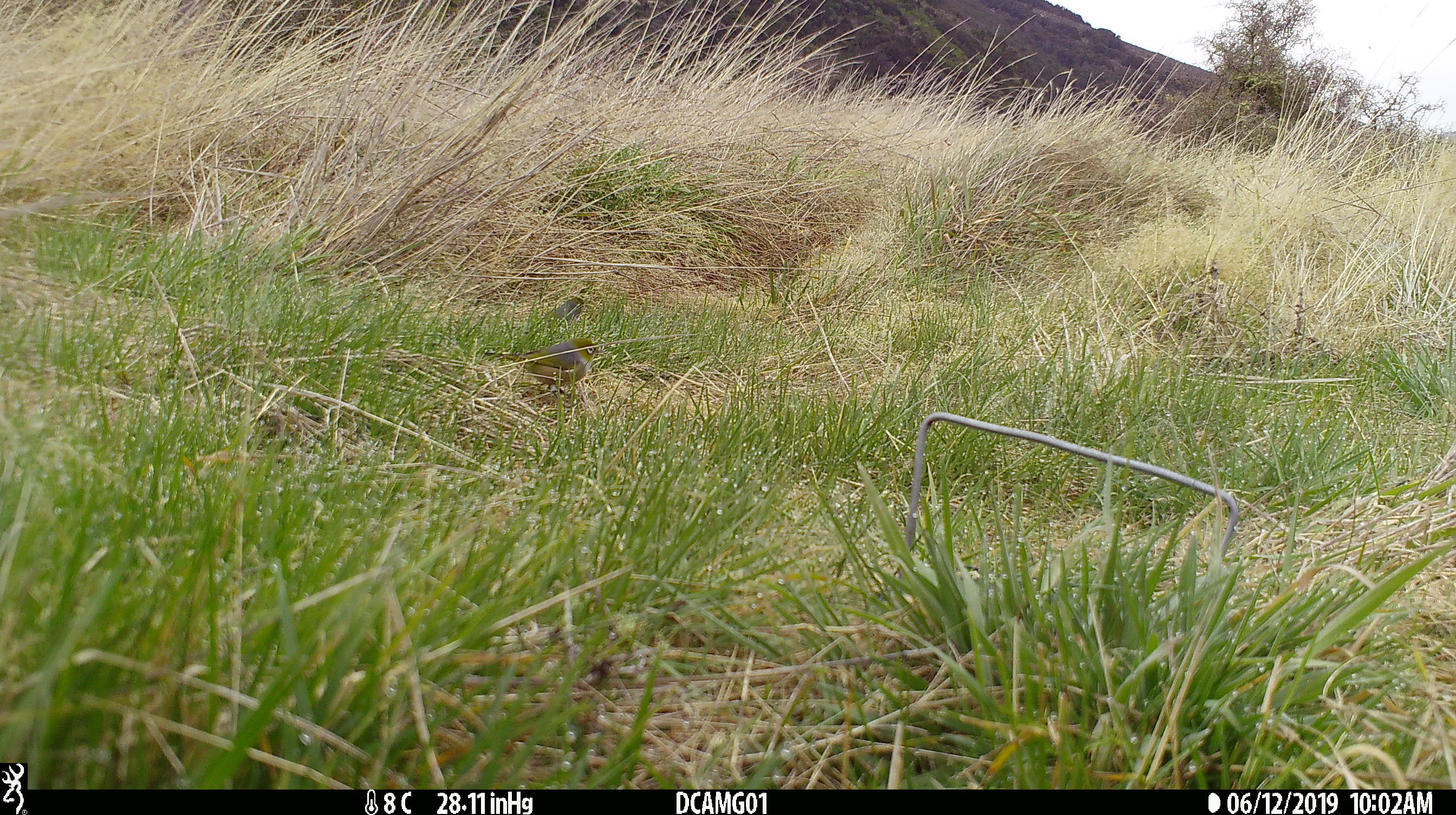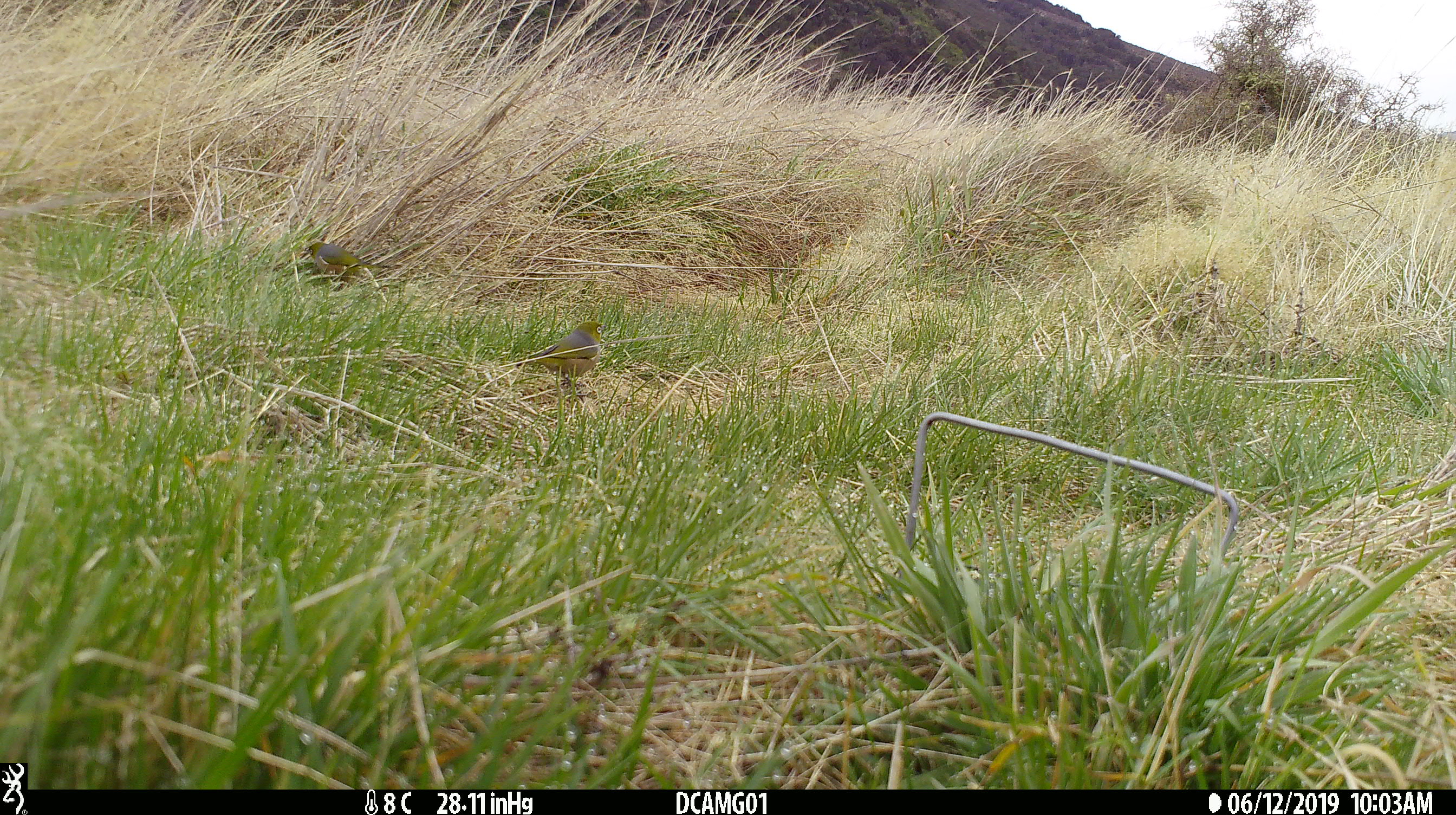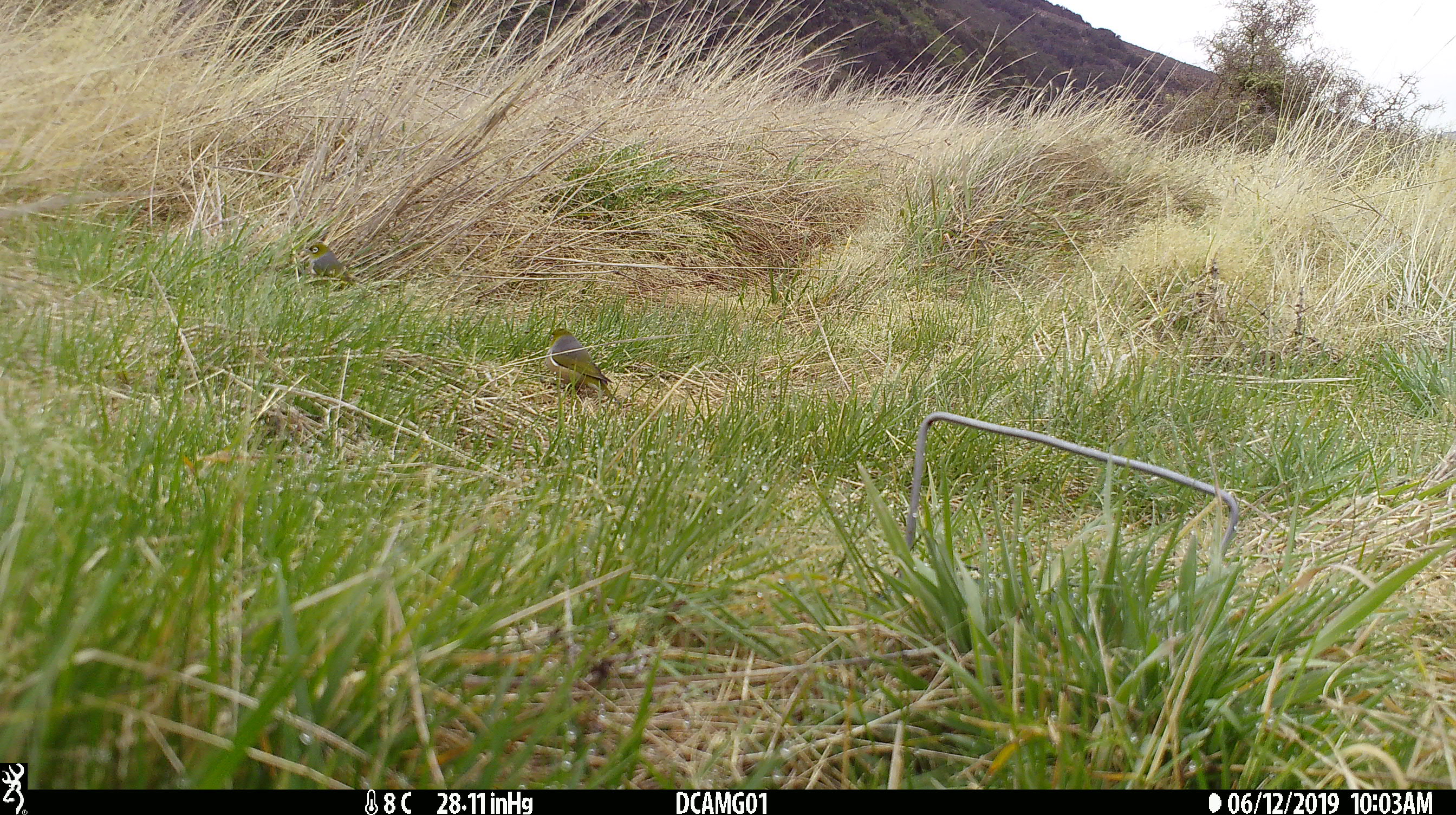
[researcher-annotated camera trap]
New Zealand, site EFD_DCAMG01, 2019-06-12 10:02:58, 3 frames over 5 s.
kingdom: Animalia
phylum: Chordata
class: Aves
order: Passeriformes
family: Zosteropidae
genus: Zosterops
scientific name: Zosterops lateralis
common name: silvereye